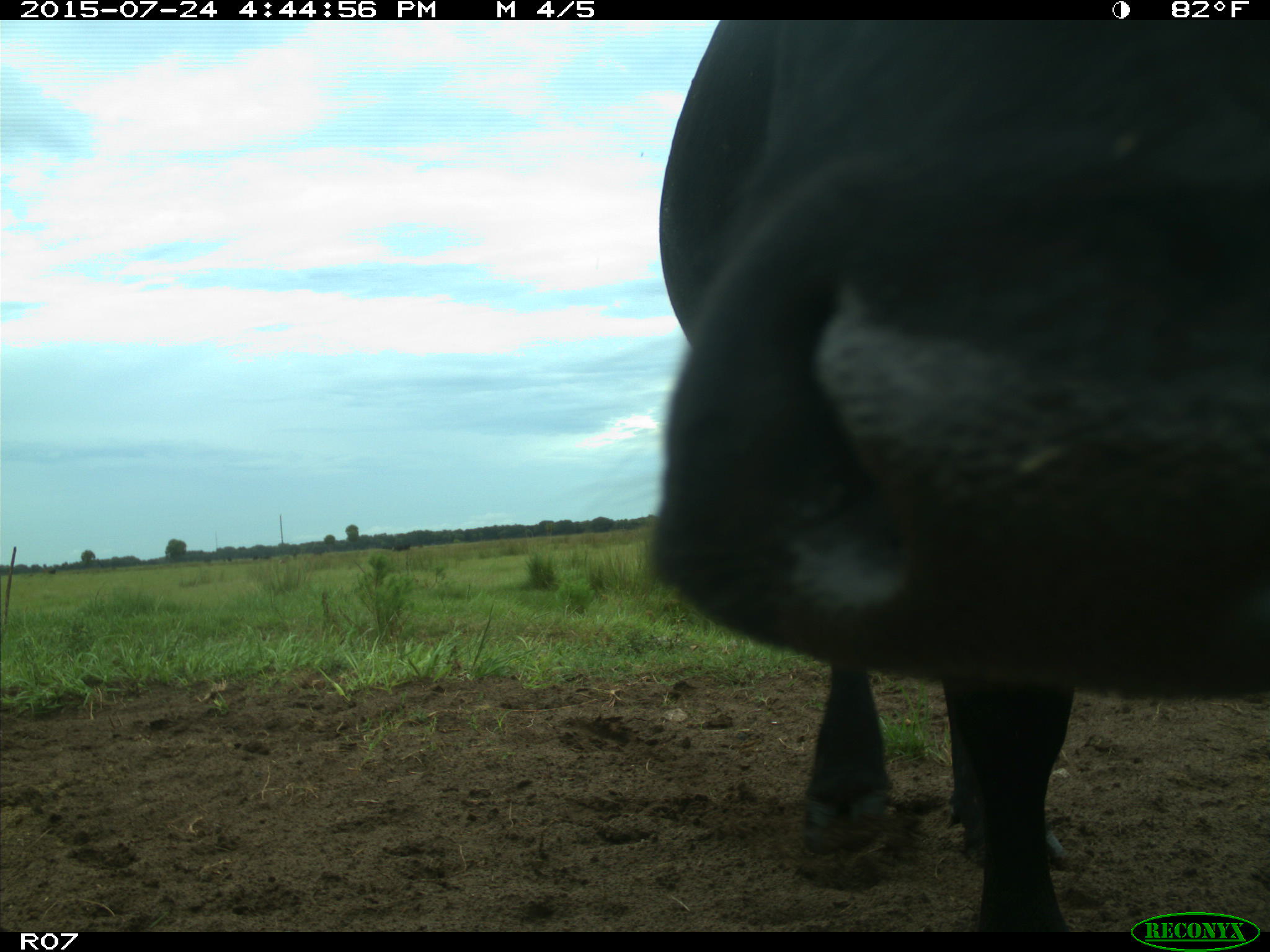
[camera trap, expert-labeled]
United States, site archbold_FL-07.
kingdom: Animalia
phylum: Chordata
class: Mammalia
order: Artiodactyla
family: Bovidae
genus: Bos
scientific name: Bos taurus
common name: domestic cow